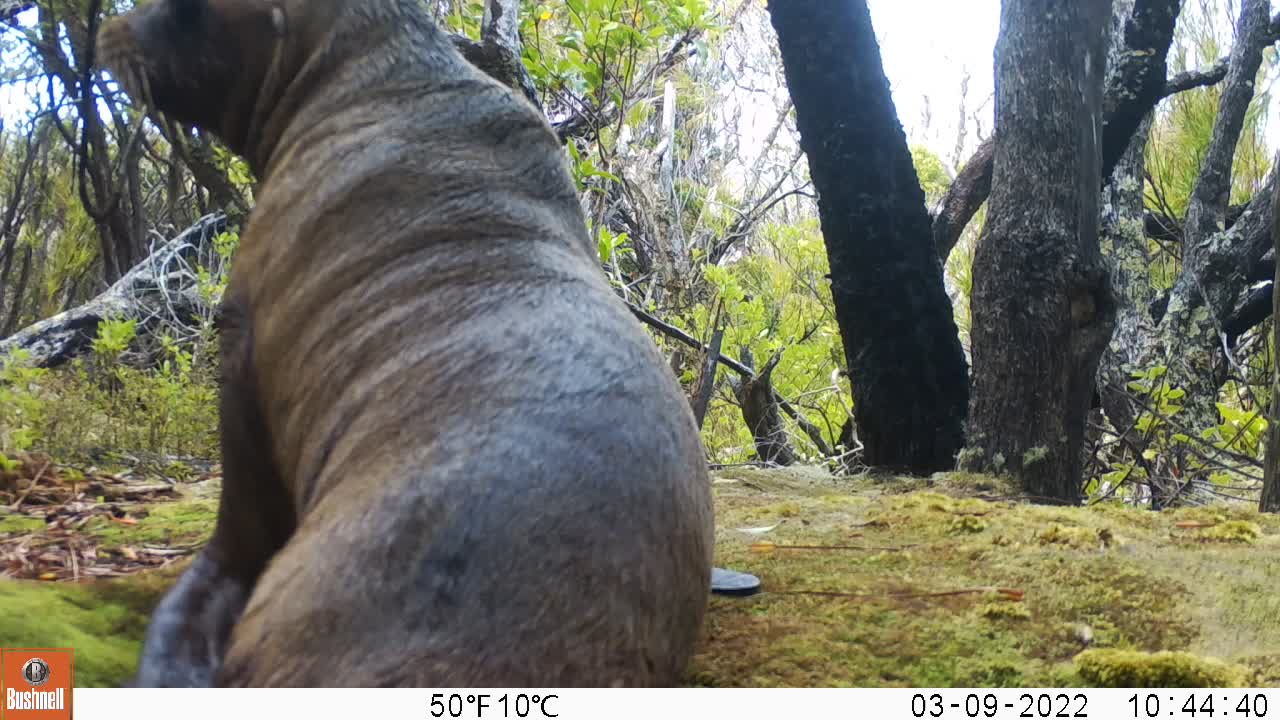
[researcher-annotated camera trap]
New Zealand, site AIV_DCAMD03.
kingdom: Animalia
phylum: Chordata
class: Mammalia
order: Carnivora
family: Otariidae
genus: Phocarctos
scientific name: Phocarctos hookeri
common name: new zealand sea lion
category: sealion